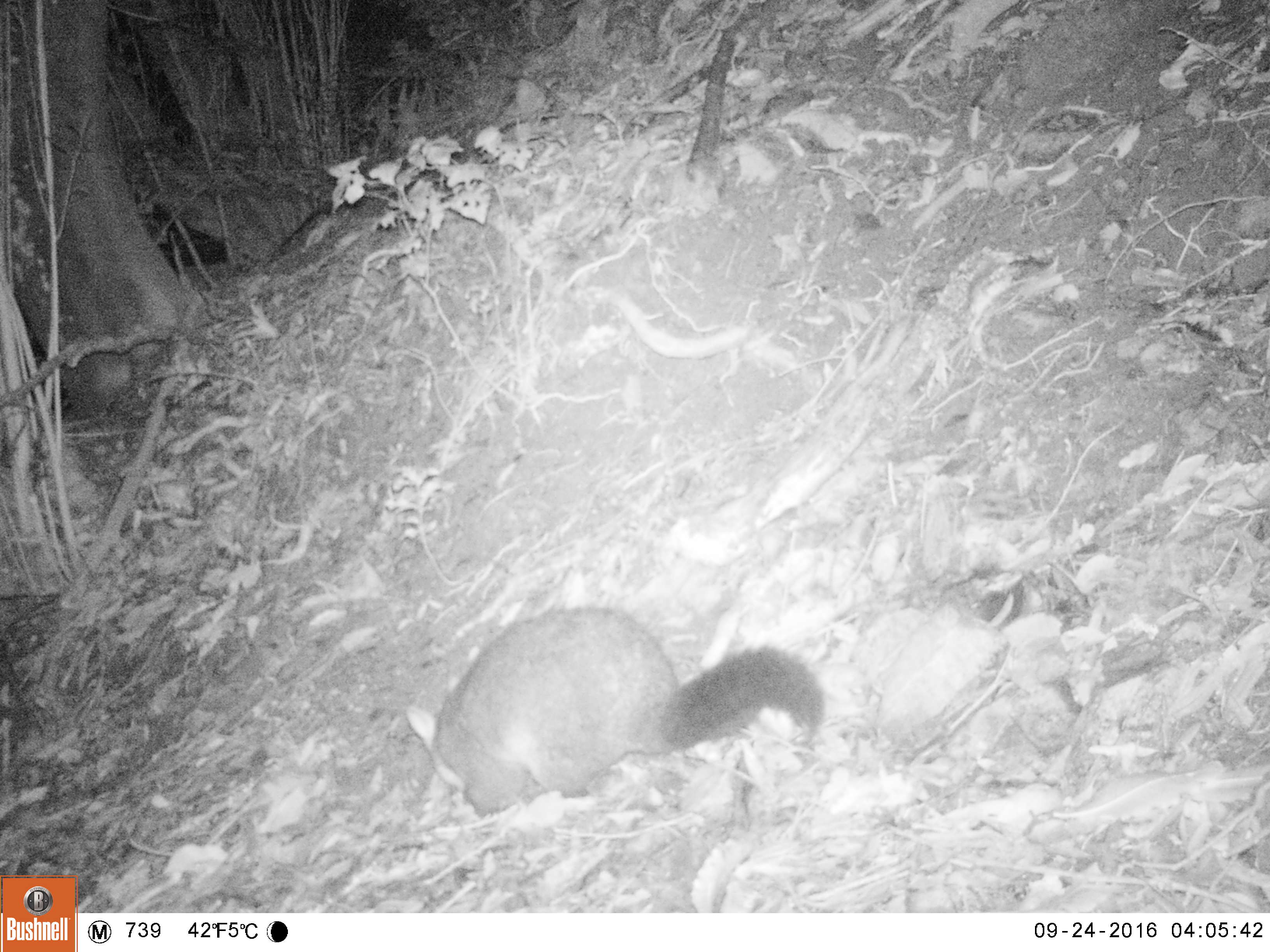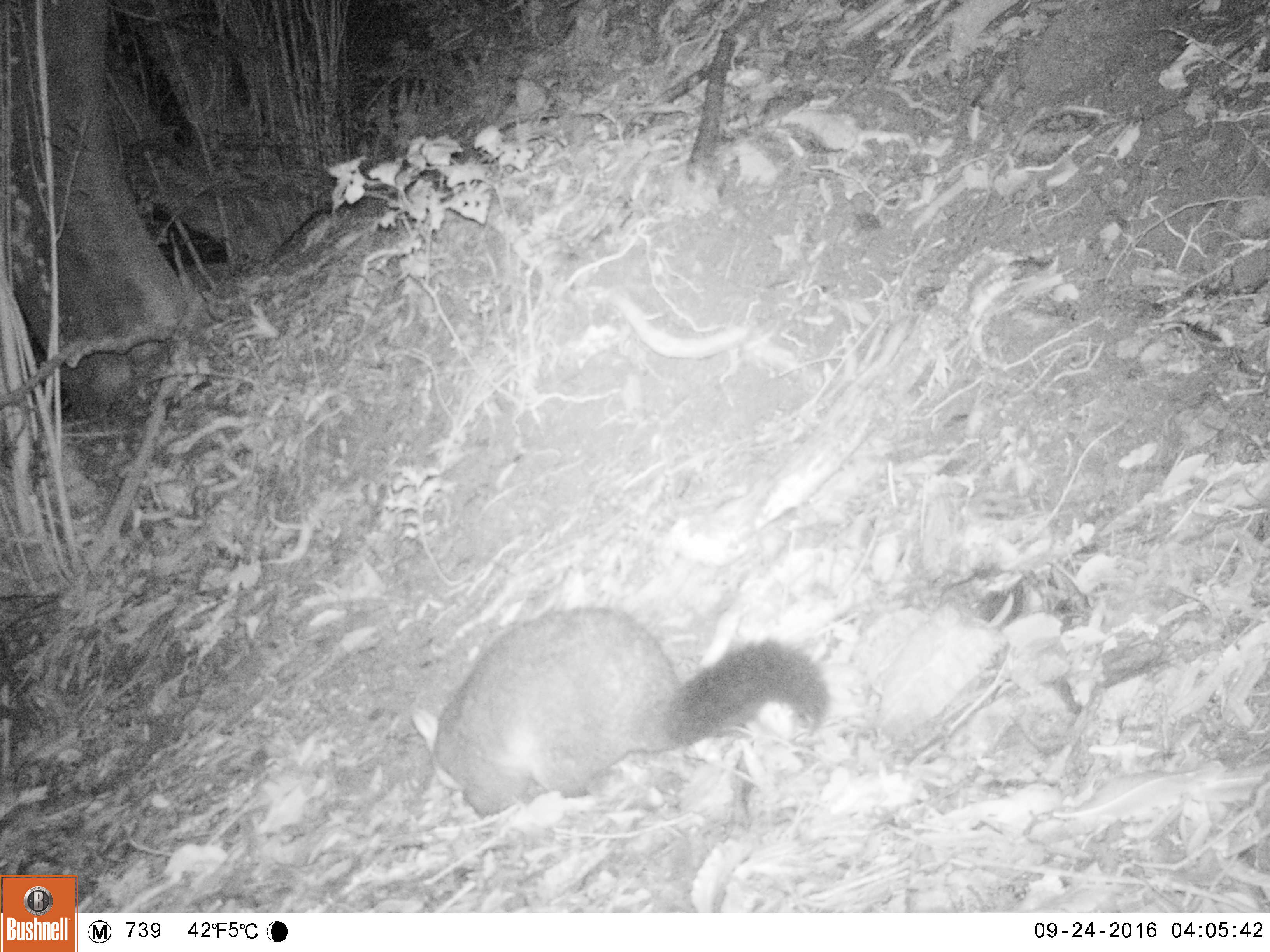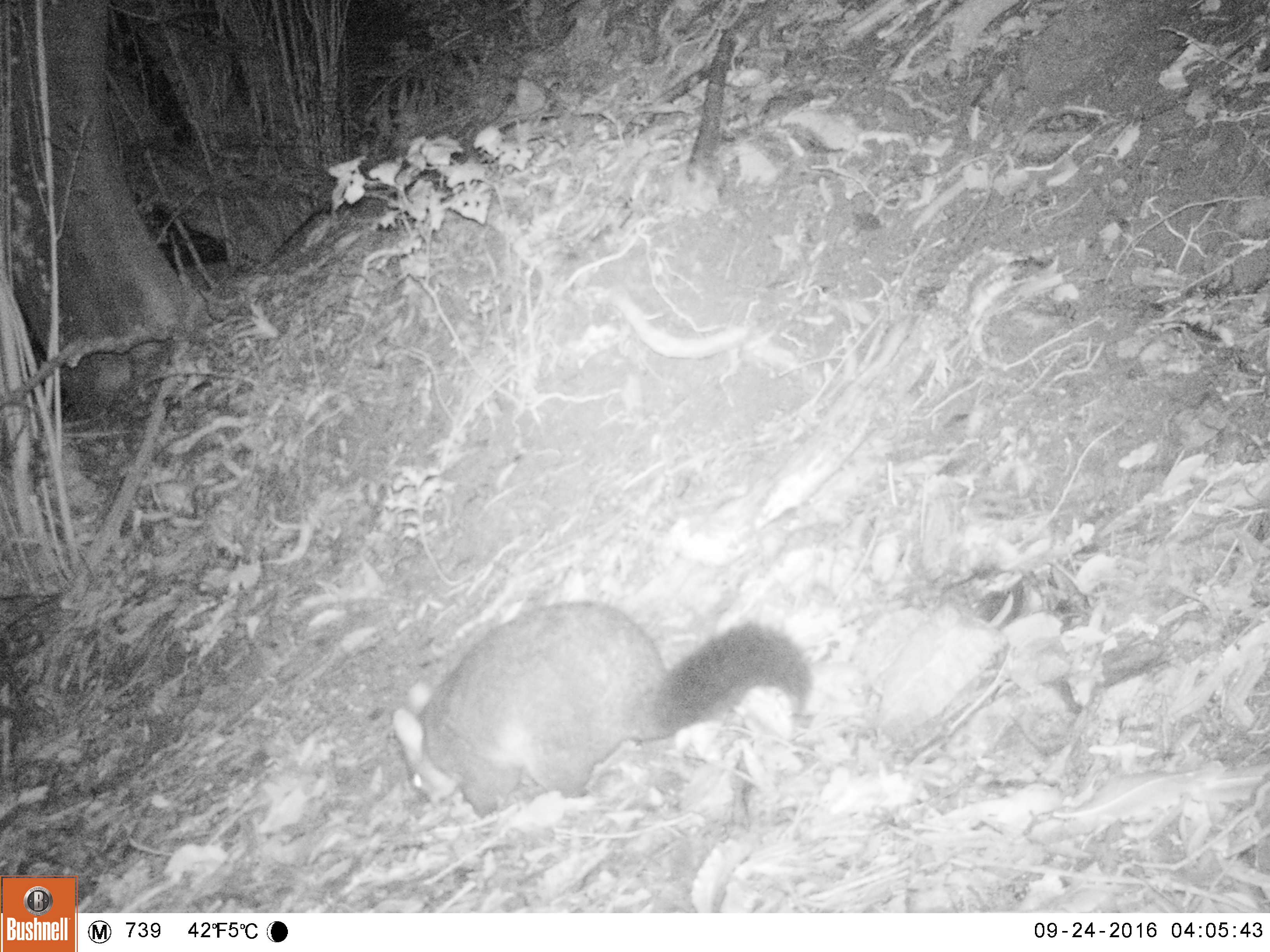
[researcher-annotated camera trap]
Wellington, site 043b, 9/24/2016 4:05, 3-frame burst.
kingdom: Animalia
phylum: Chordata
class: Mammalia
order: Didelphimorphia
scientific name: Didelphimorphia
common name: possum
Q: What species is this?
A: Possum (Didelphimorphia).